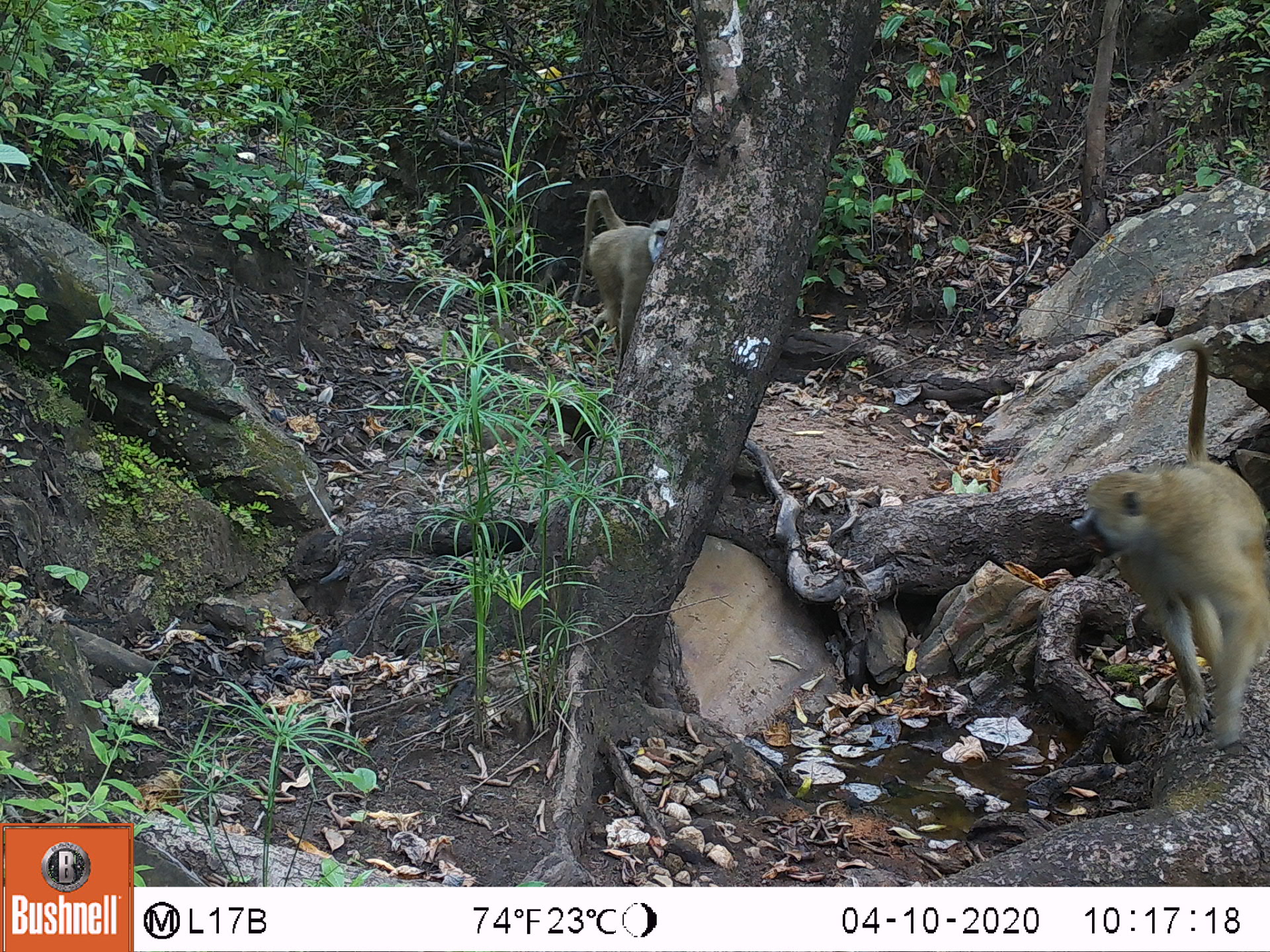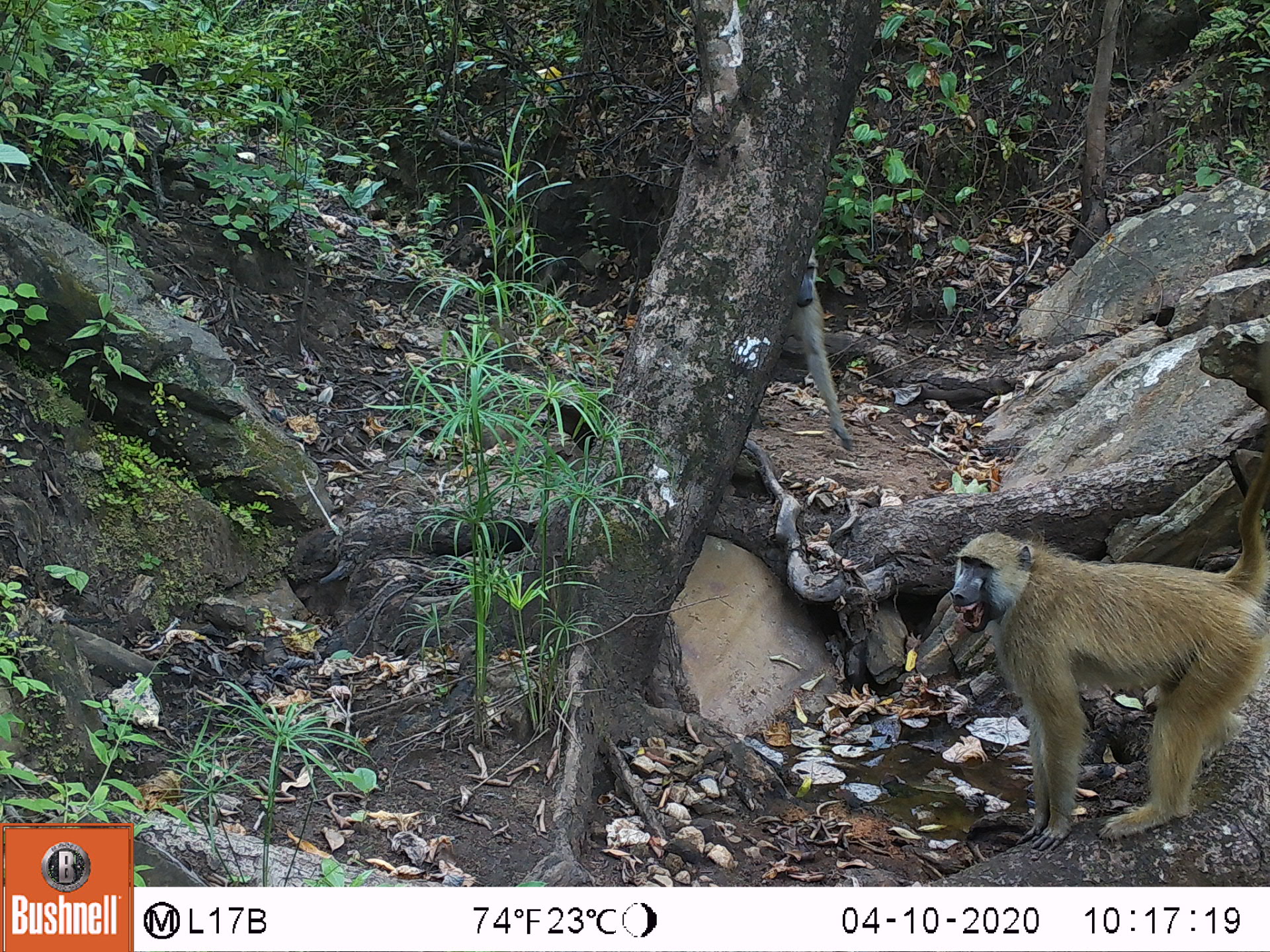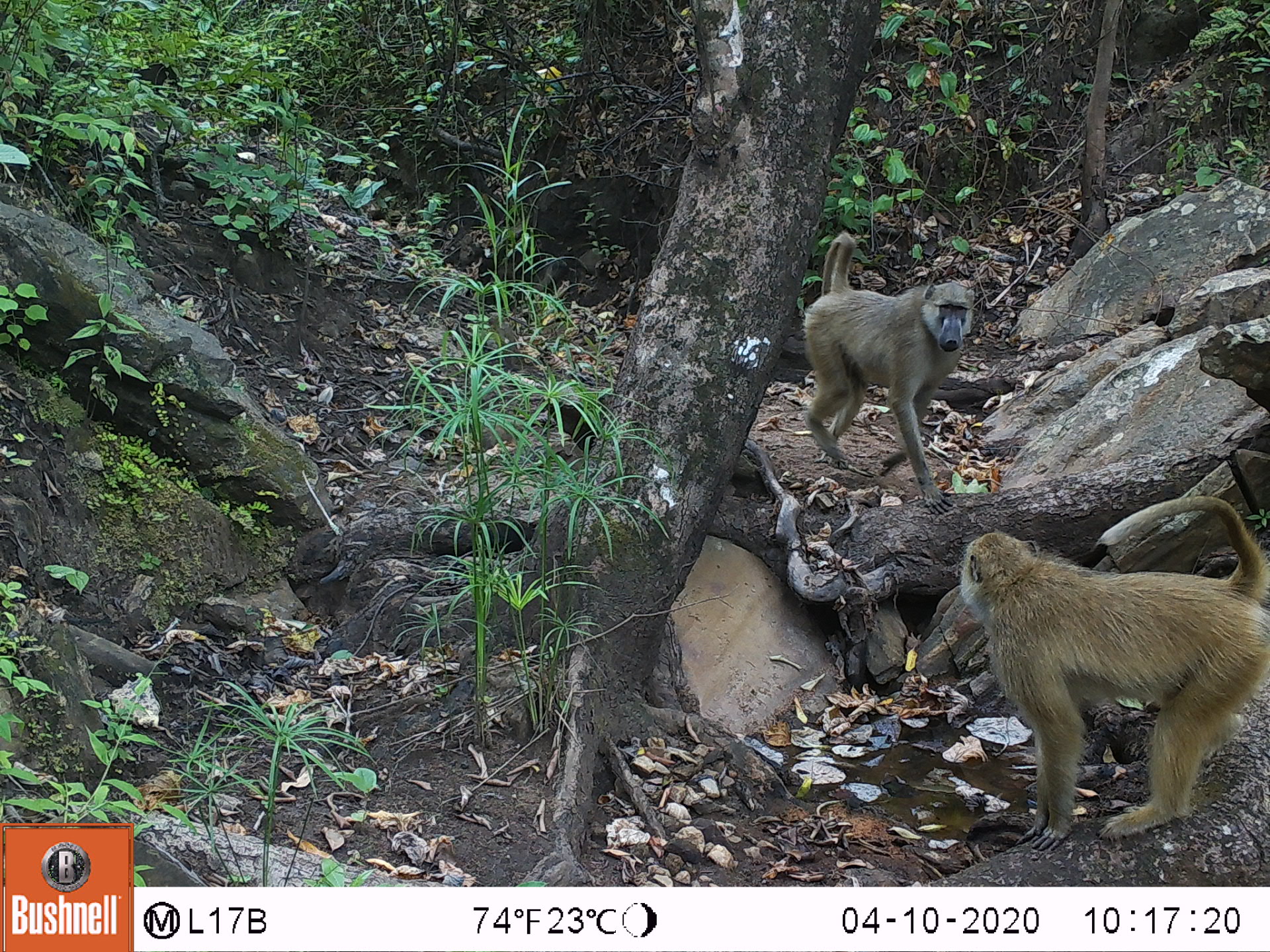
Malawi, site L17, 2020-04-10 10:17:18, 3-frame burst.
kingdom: Animalia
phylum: Chordata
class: Mammalia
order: Primates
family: Cercopithecidae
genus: Papio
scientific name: Papio cynocephalus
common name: yellow baboon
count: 2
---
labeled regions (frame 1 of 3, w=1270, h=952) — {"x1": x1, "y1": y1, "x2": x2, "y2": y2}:
yellow baboon: {"x1": 1062, "y1": 335, "x2": 1266, "y2": 755}; {"x1": 551, "y1": 180, "x2": 673, "y2": 353}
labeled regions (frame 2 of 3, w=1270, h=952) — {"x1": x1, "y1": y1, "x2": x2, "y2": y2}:
yellow baboon: {"x1": 946, "y1": 461, "x2": 1266, "y2": 853}; {"x1": 784, "y1": 250, "x2": 846, "y2": 446}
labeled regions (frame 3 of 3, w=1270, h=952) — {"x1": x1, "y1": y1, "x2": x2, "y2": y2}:
yellow baboon: {"x1": 953, "y1": 501, "x2": 1263, "y2": 846}; {"x1": 804, "y1": 227, "x2": 973, "y2": 508}